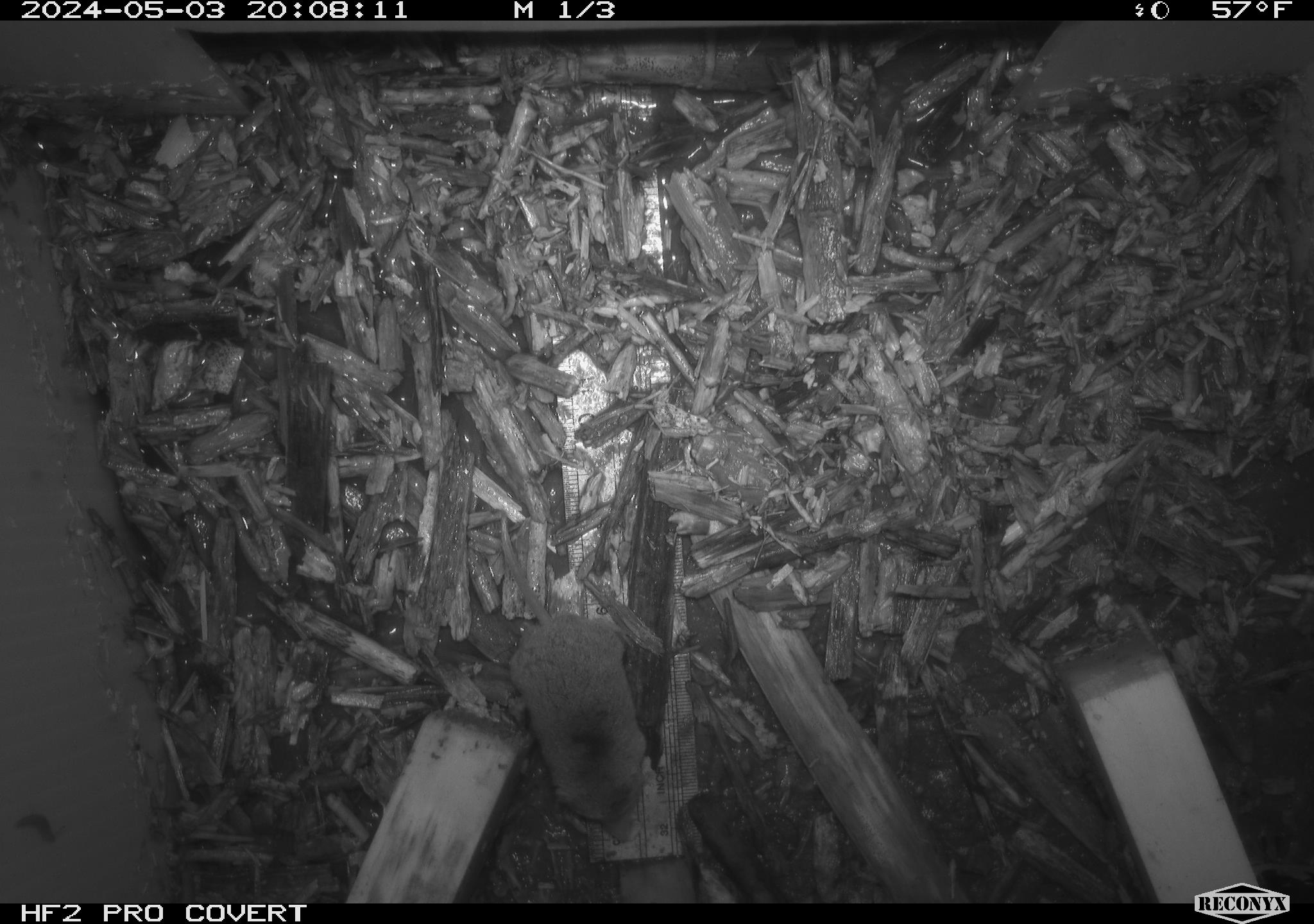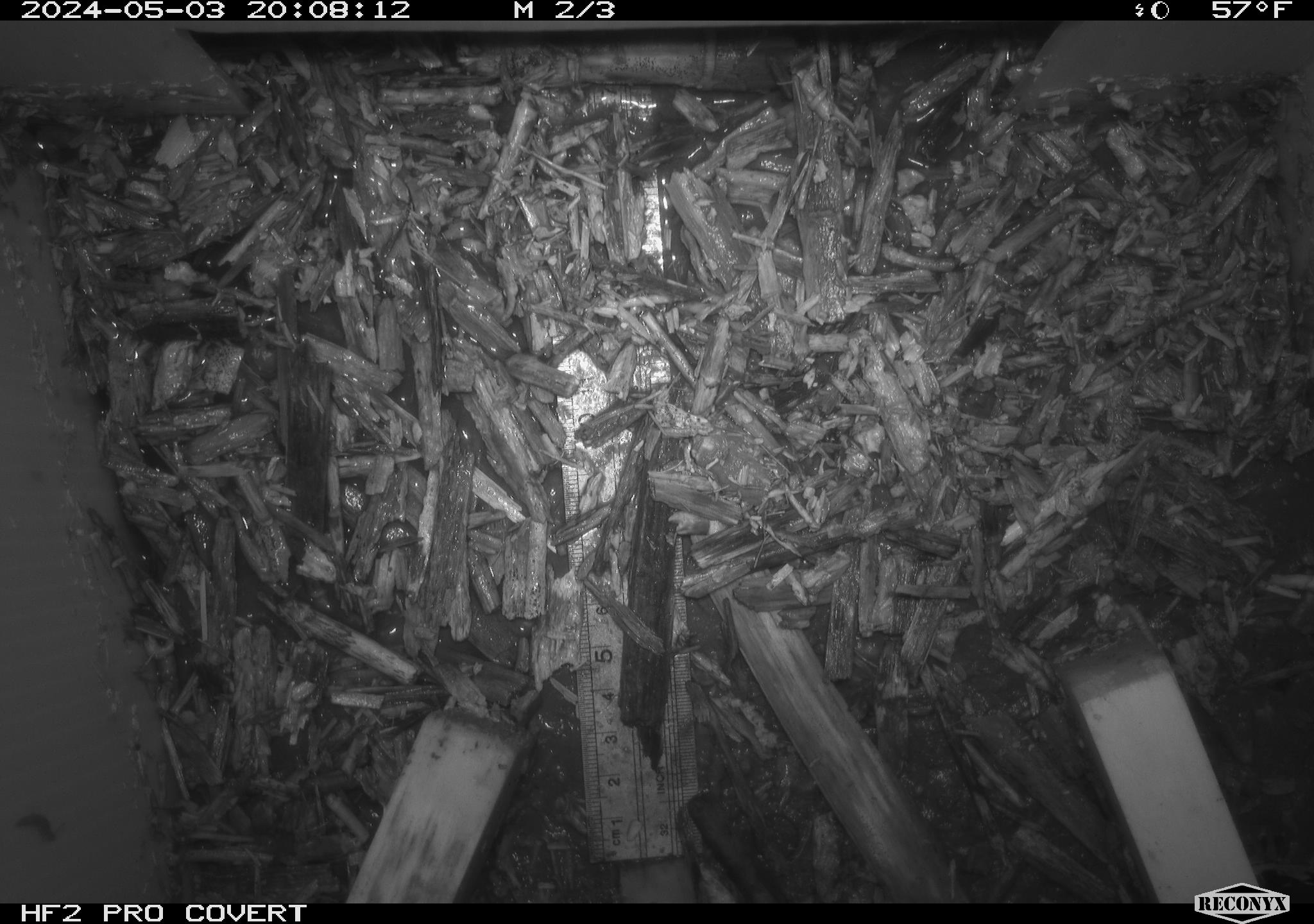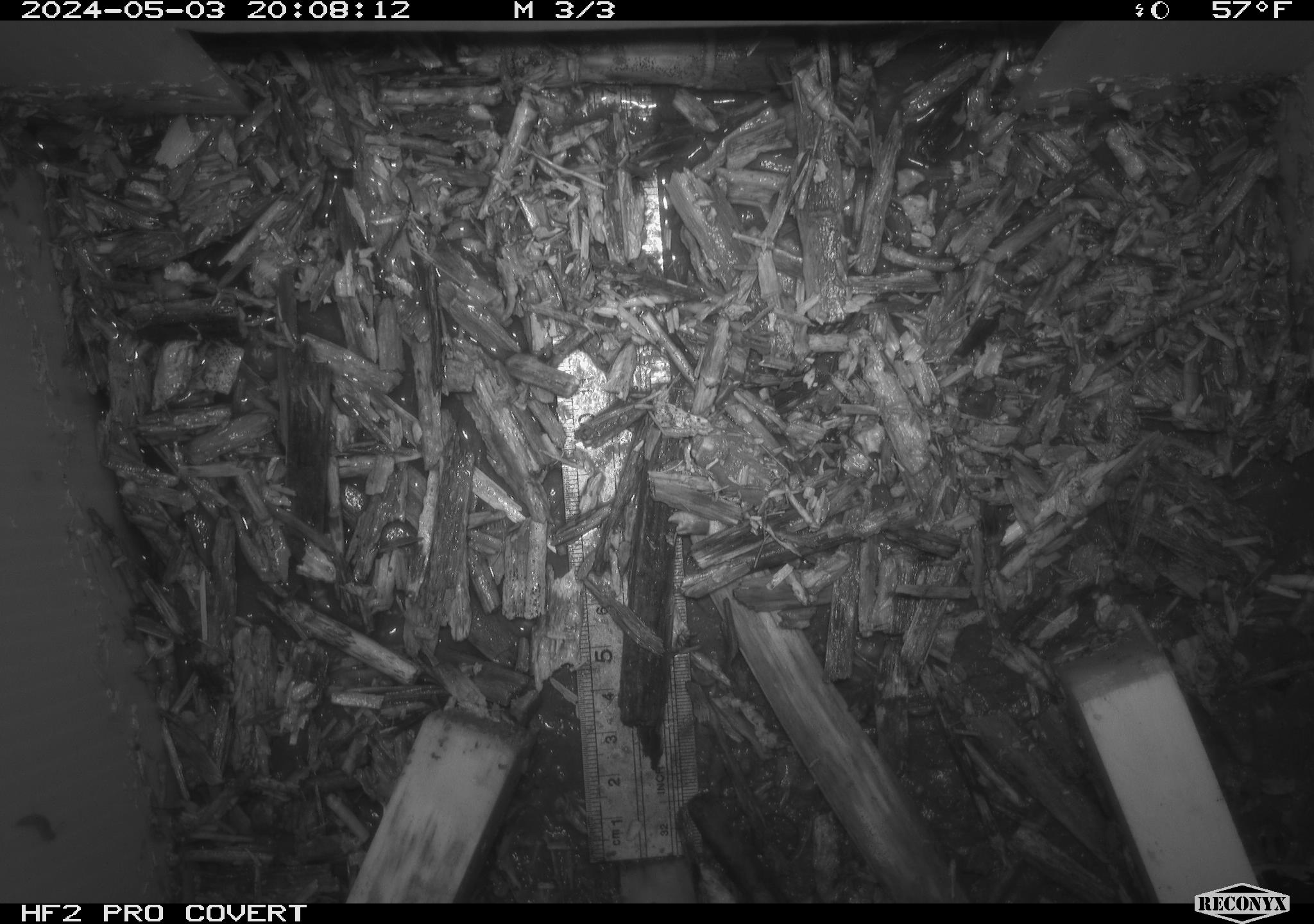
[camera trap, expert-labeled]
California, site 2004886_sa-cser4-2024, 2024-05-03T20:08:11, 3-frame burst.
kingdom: Animalia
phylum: Chordata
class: Mammalia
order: Eulipotyphla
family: Soricidae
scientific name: Soricidae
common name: shrews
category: soricidae family